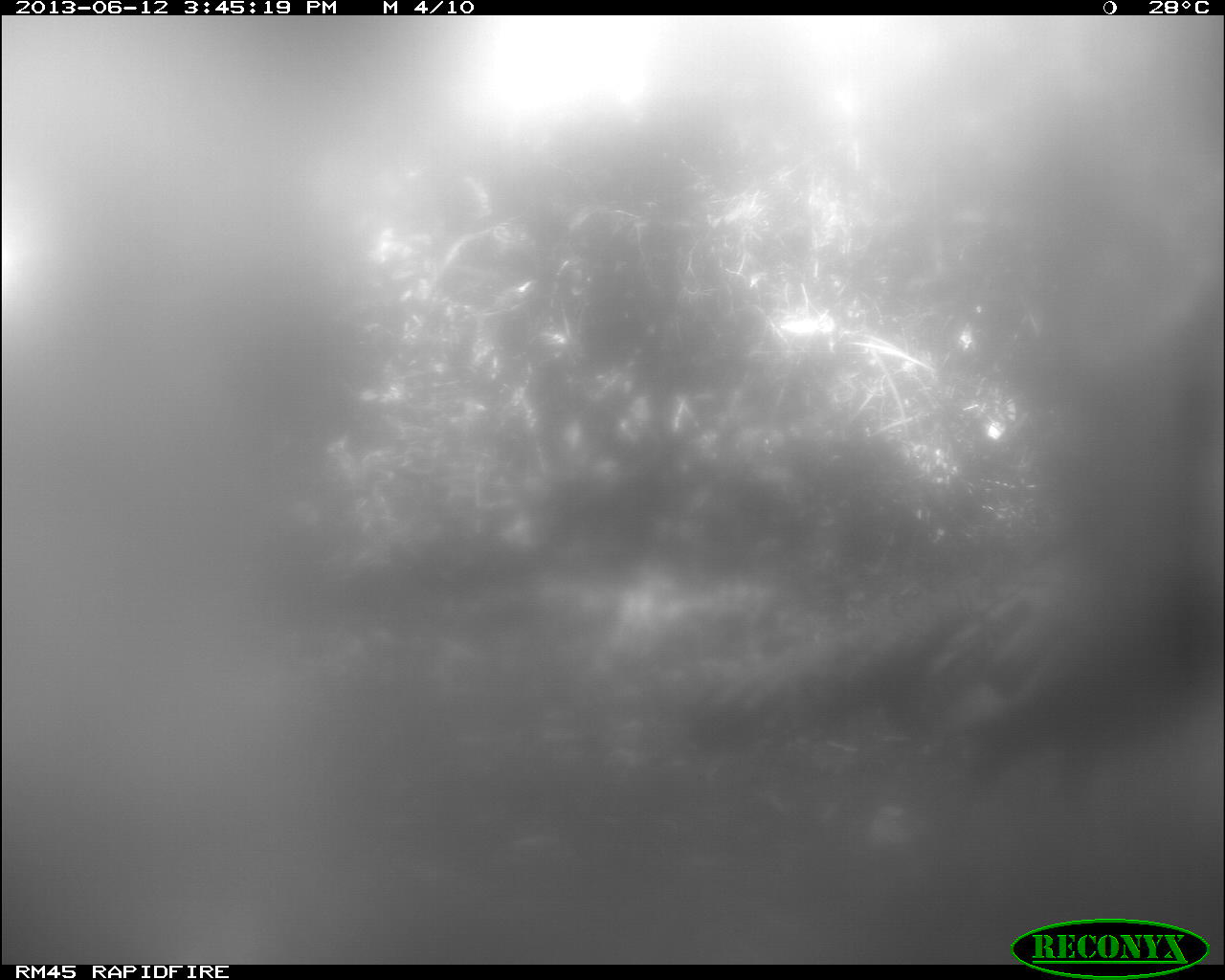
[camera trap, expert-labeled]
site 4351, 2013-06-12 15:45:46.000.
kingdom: Animalia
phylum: Chordata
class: Aves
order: Galliformes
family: Phasianidae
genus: Meleagris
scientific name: Meleagris ocellata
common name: ocellated turkey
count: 1